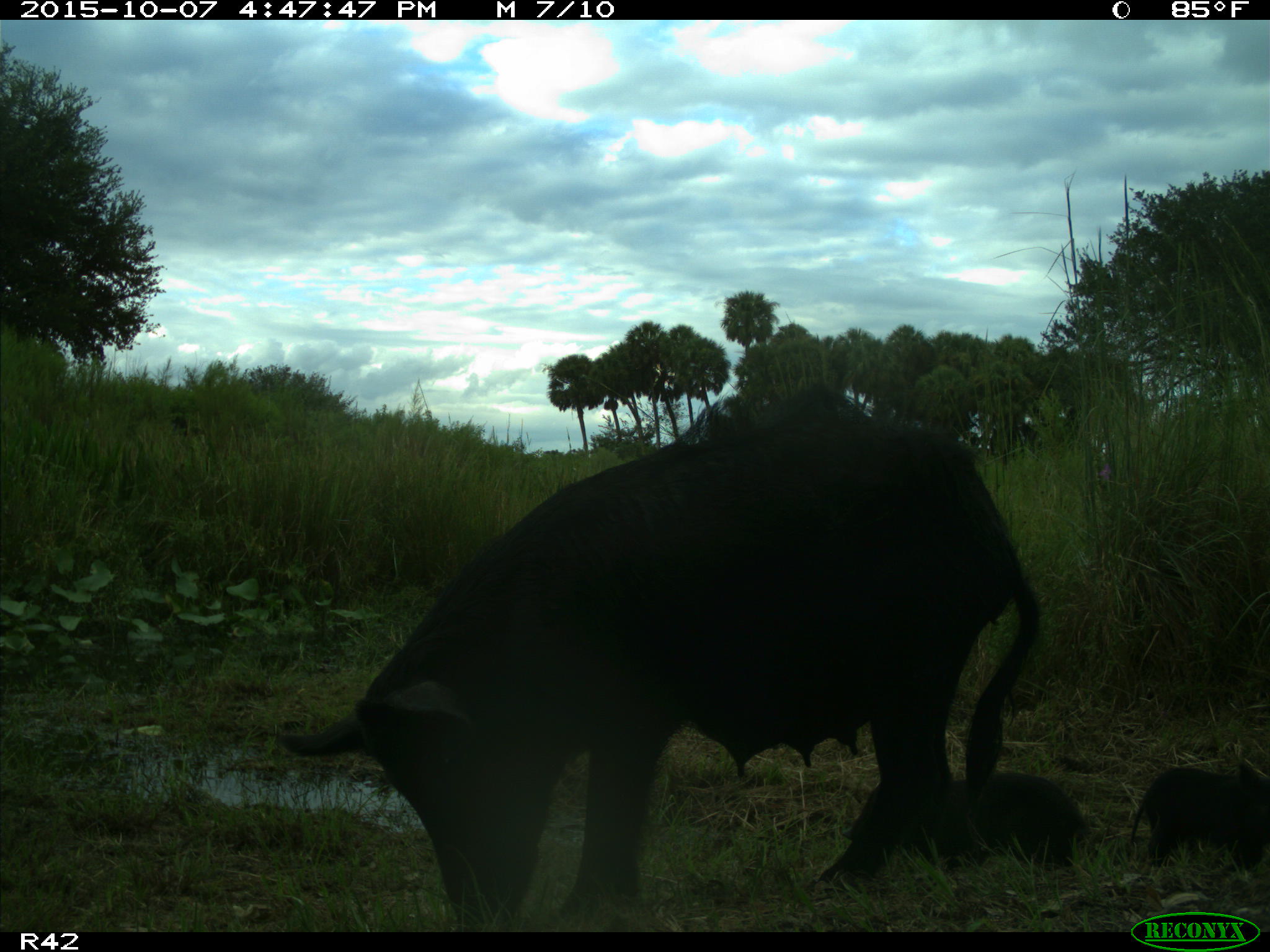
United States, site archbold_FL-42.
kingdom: Animalia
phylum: Chordata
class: Mammalia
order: Artiodactyla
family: Suidae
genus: Sus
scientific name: Sus scrofa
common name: wild boar